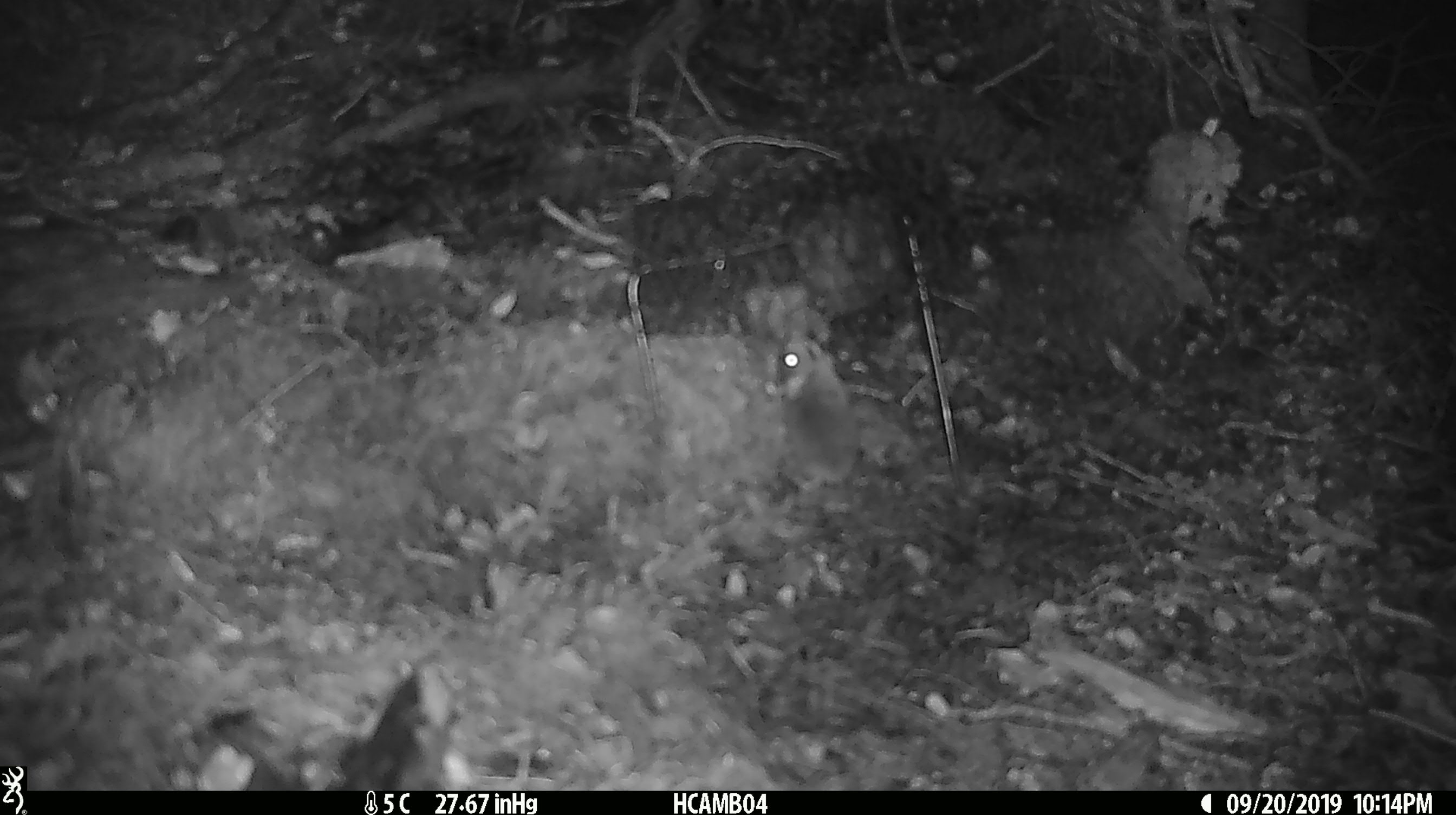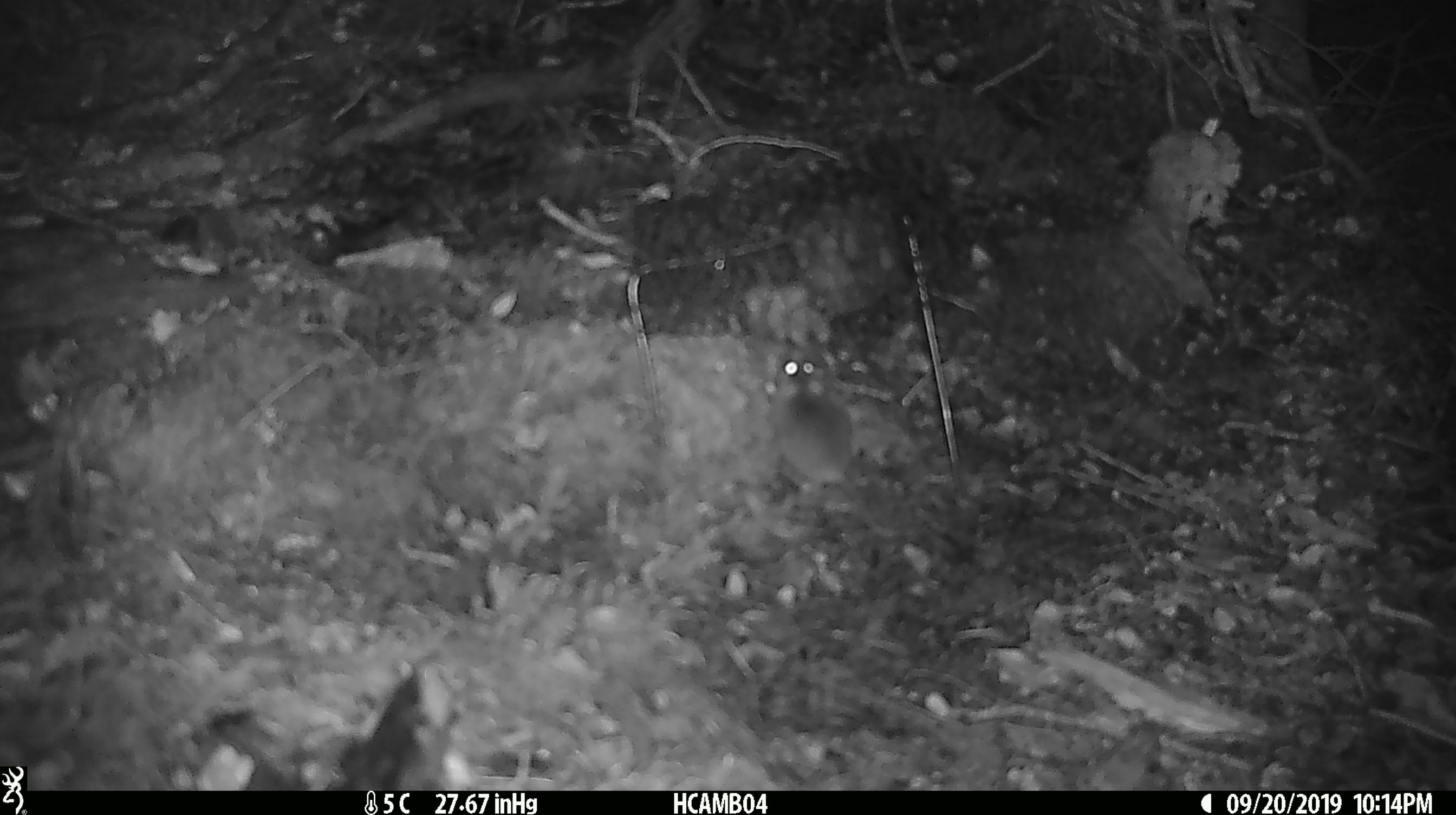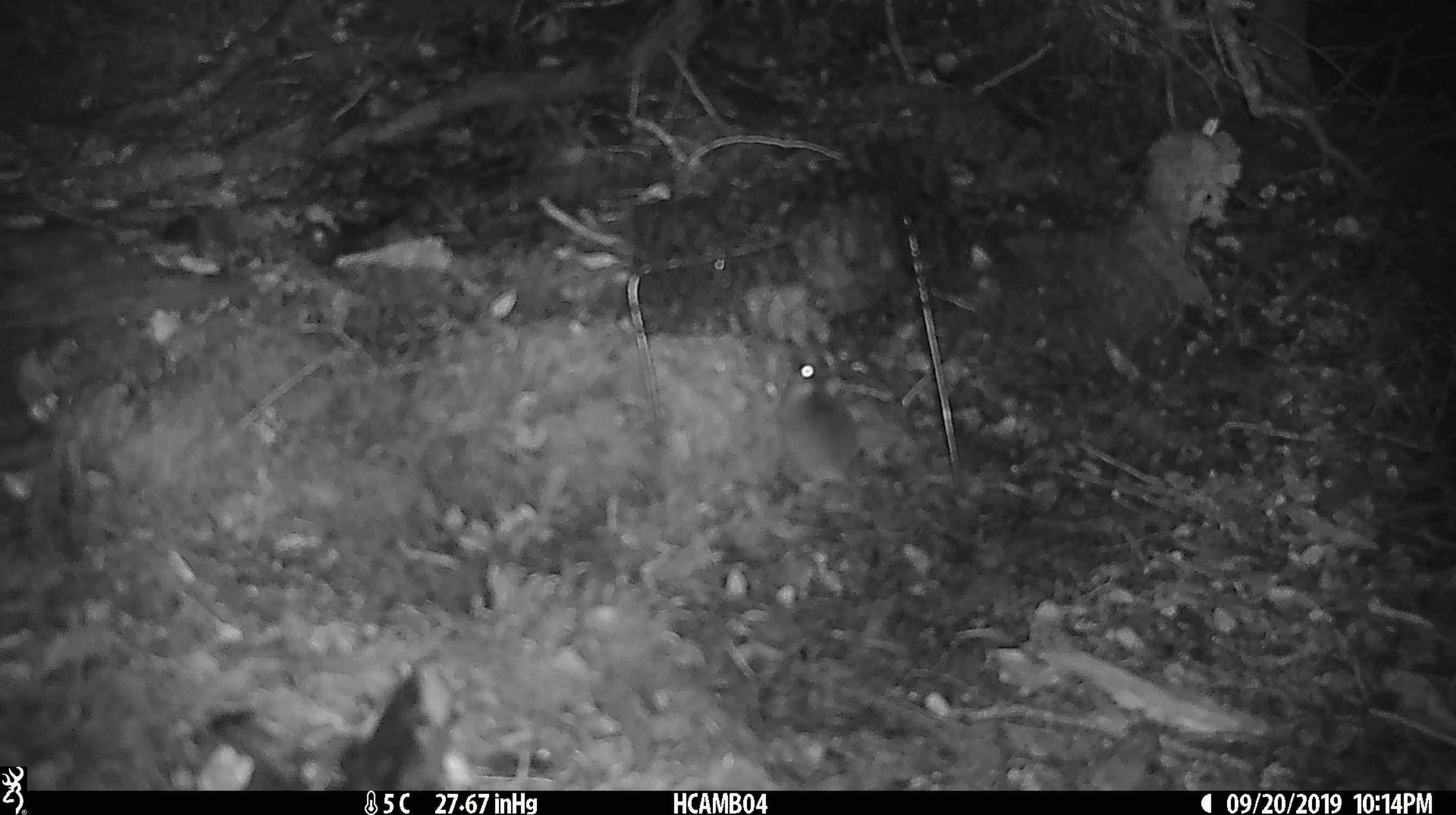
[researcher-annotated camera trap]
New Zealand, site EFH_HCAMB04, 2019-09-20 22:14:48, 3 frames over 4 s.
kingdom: Animalia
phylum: Chordata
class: Mammalia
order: Rodentia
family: Muridae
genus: Mus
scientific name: Mus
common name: mouse